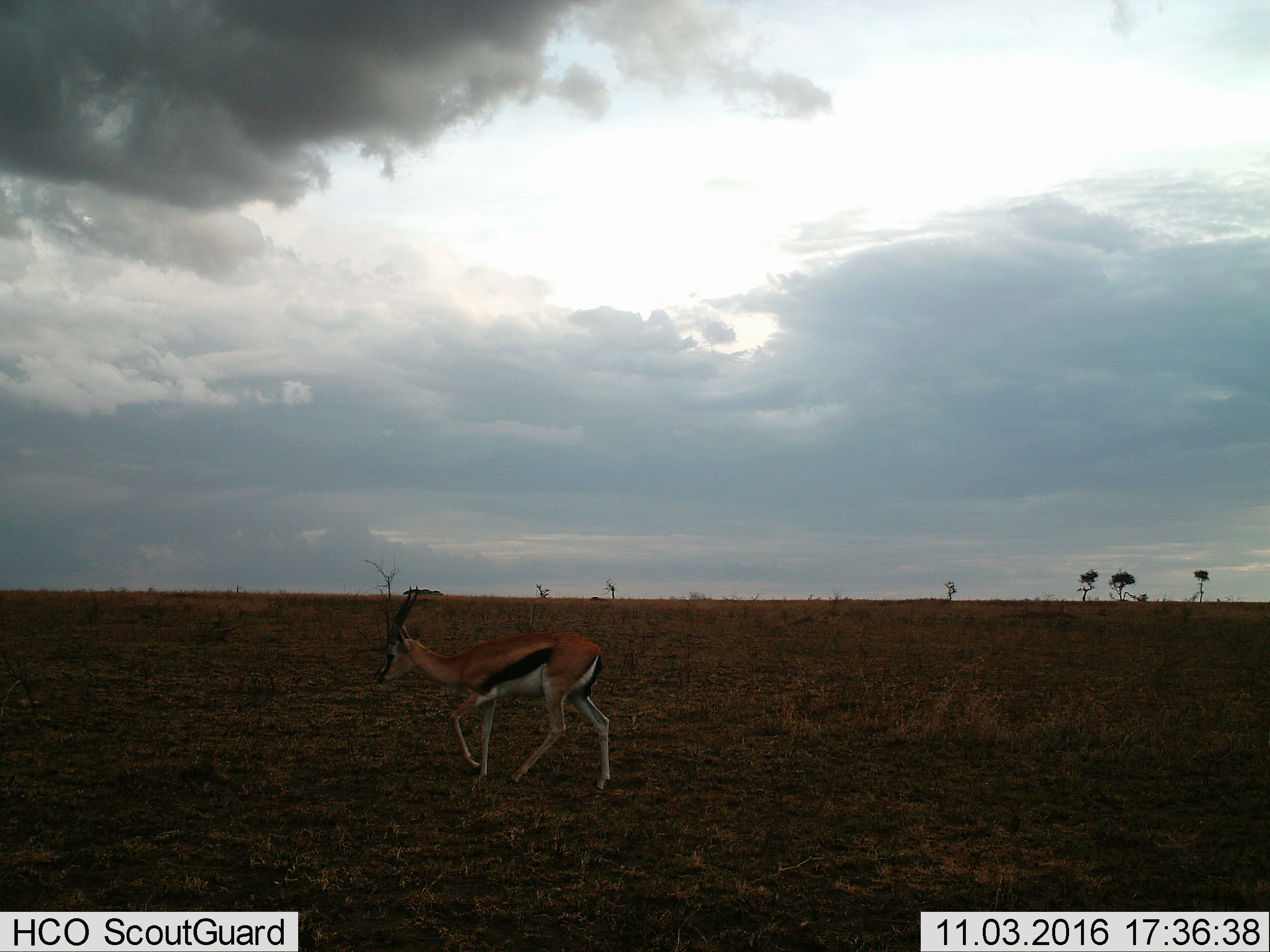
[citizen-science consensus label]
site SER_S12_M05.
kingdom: Animalia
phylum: Chordata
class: Mammalia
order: Artiodactyla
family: Bovidae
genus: Eudorcas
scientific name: Eudorcas thomsonii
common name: thomson's gazelle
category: gazellethomsons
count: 1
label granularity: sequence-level